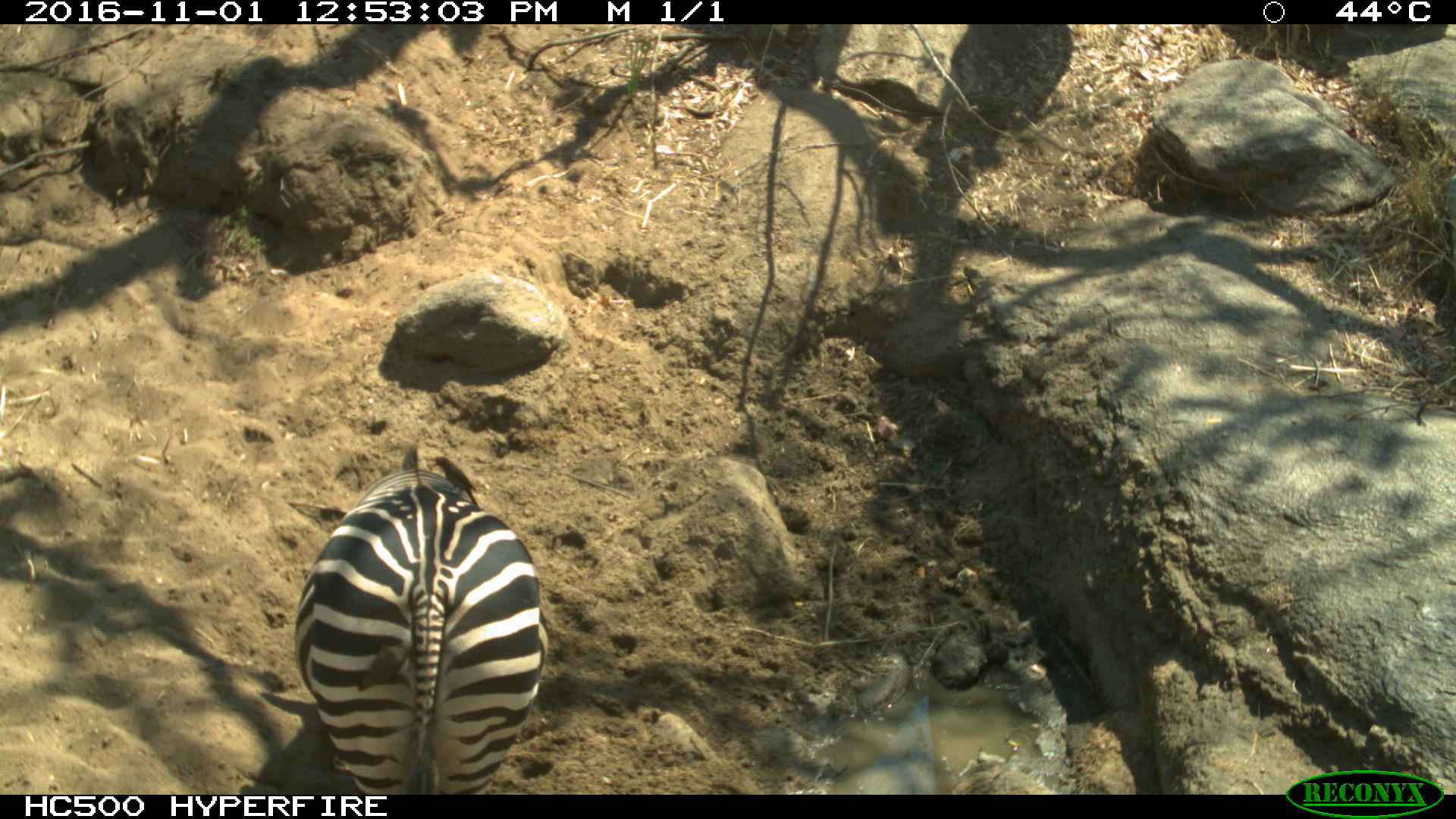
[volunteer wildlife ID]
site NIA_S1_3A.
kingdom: Animalia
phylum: Chordata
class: Mammalia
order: Perissodactyla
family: Equidae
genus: Equus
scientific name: Equus quagga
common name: plains zebra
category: zebraplains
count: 1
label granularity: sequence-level